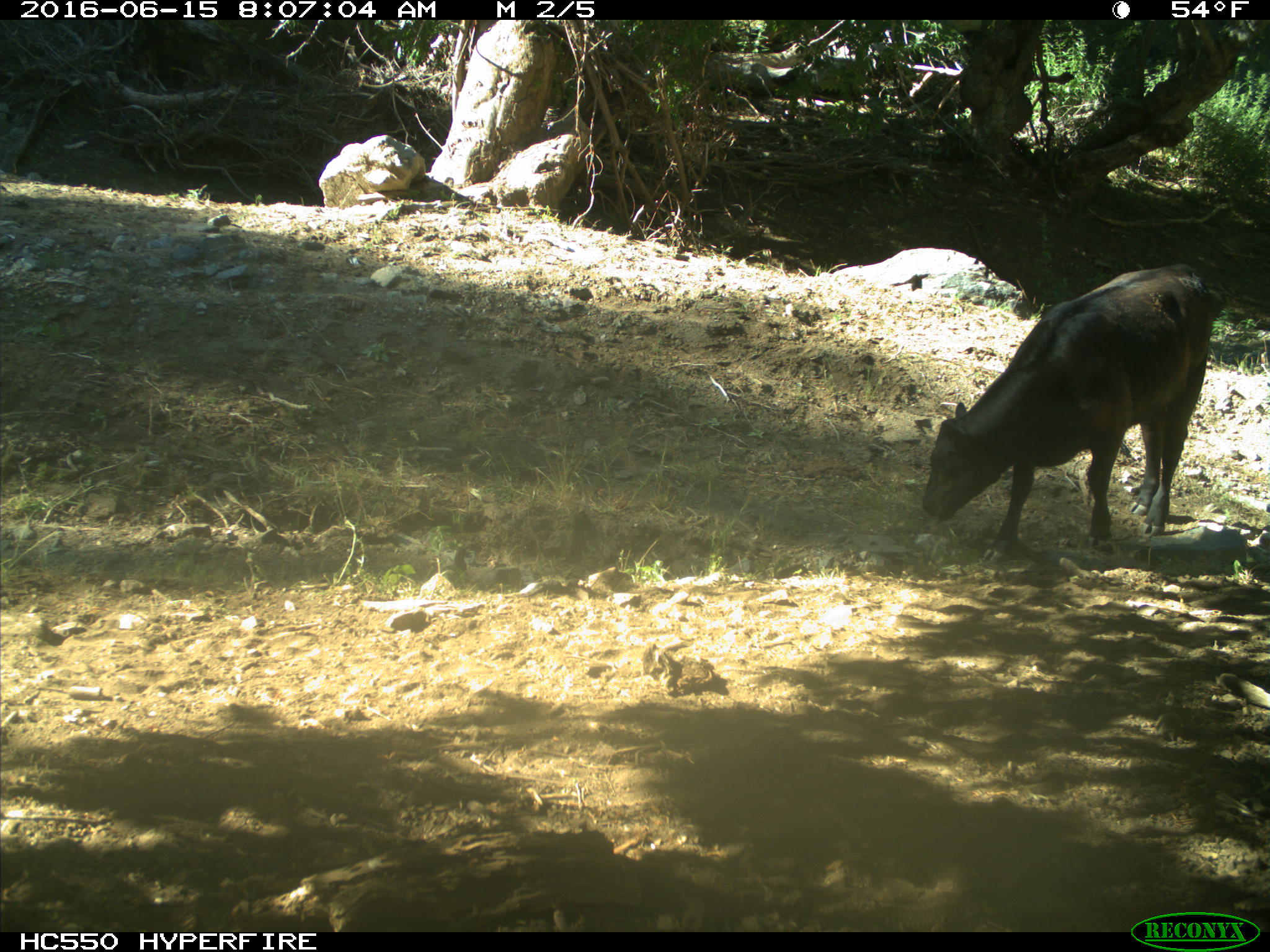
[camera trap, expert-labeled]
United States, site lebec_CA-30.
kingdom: Animalia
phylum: Chordata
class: Mammalia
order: Artiodactyla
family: Bovidae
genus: Bos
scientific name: Bos taurus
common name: domestic cow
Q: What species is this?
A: Bos taurus (domestic cow).